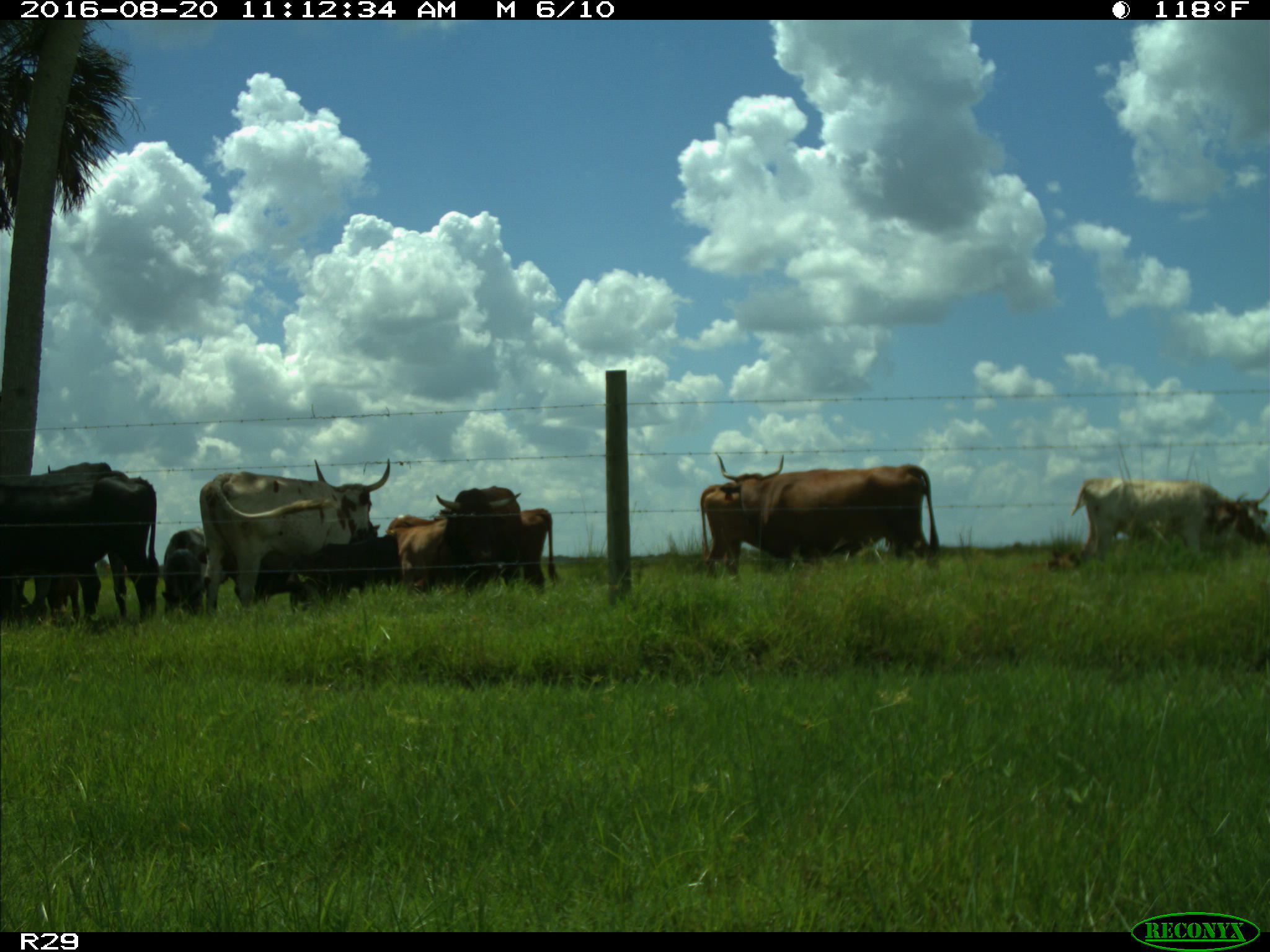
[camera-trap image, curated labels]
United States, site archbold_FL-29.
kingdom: Animalia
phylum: Chordata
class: Mammalia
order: Artiodactyla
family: Bovidae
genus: Bos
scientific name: Bos taurus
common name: domestic cow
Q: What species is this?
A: Bos taurus (domestic cow).